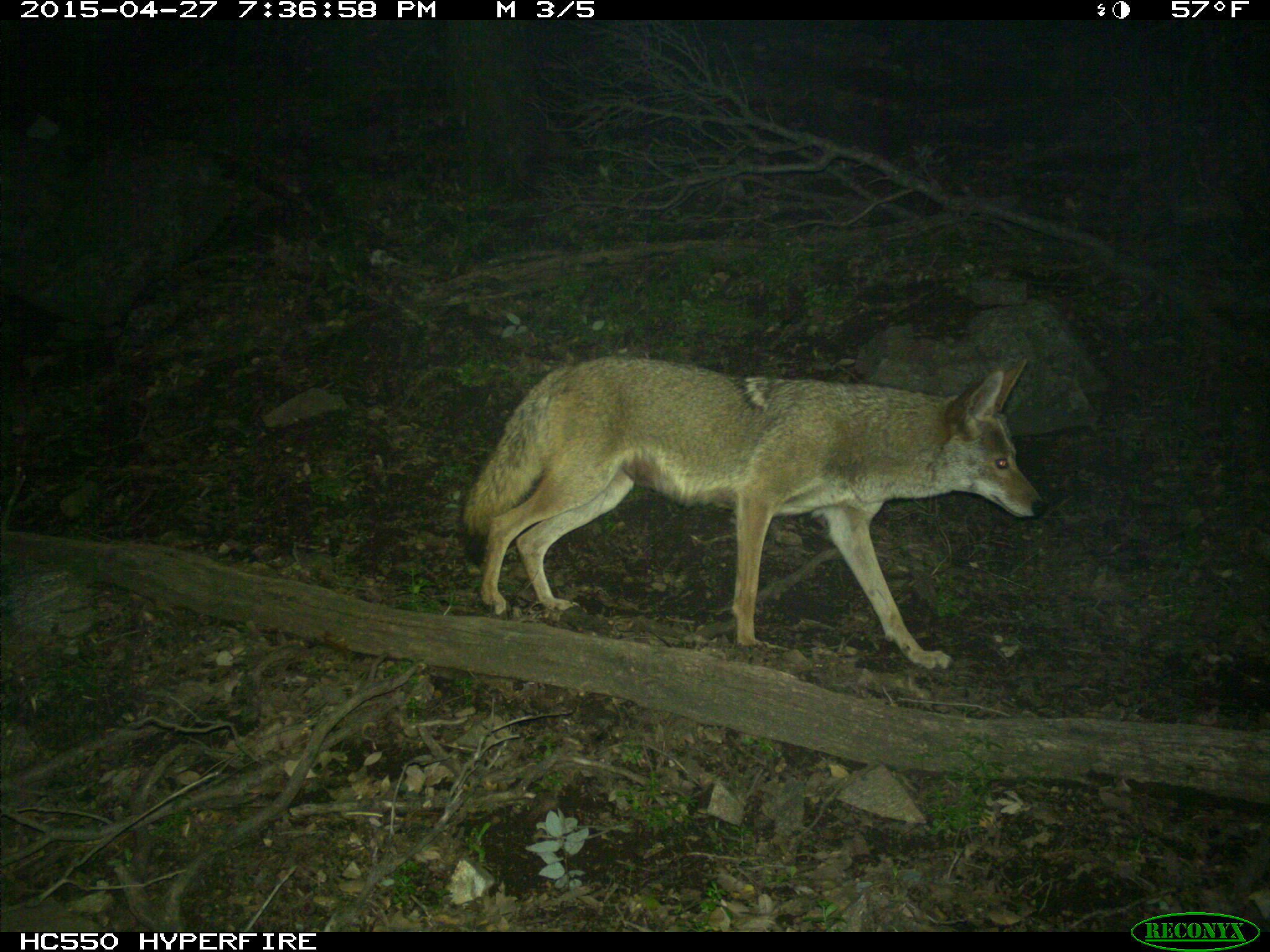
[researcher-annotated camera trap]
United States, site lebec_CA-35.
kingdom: Animalia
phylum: Chordata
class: Mammalia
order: Carnivora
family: Canidae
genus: Canis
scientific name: Canis latrans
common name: coyote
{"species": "Canis latrans (coyote)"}